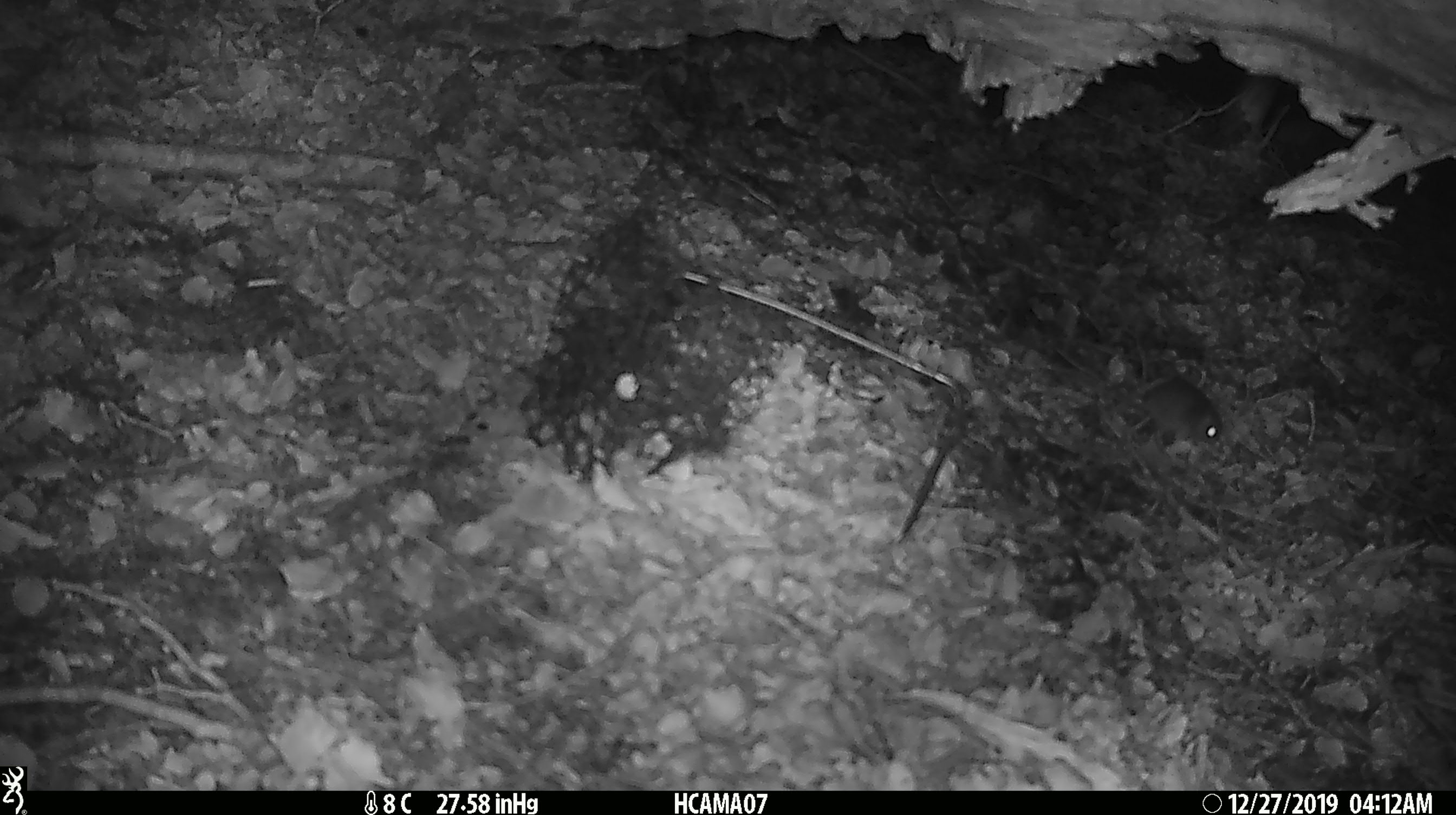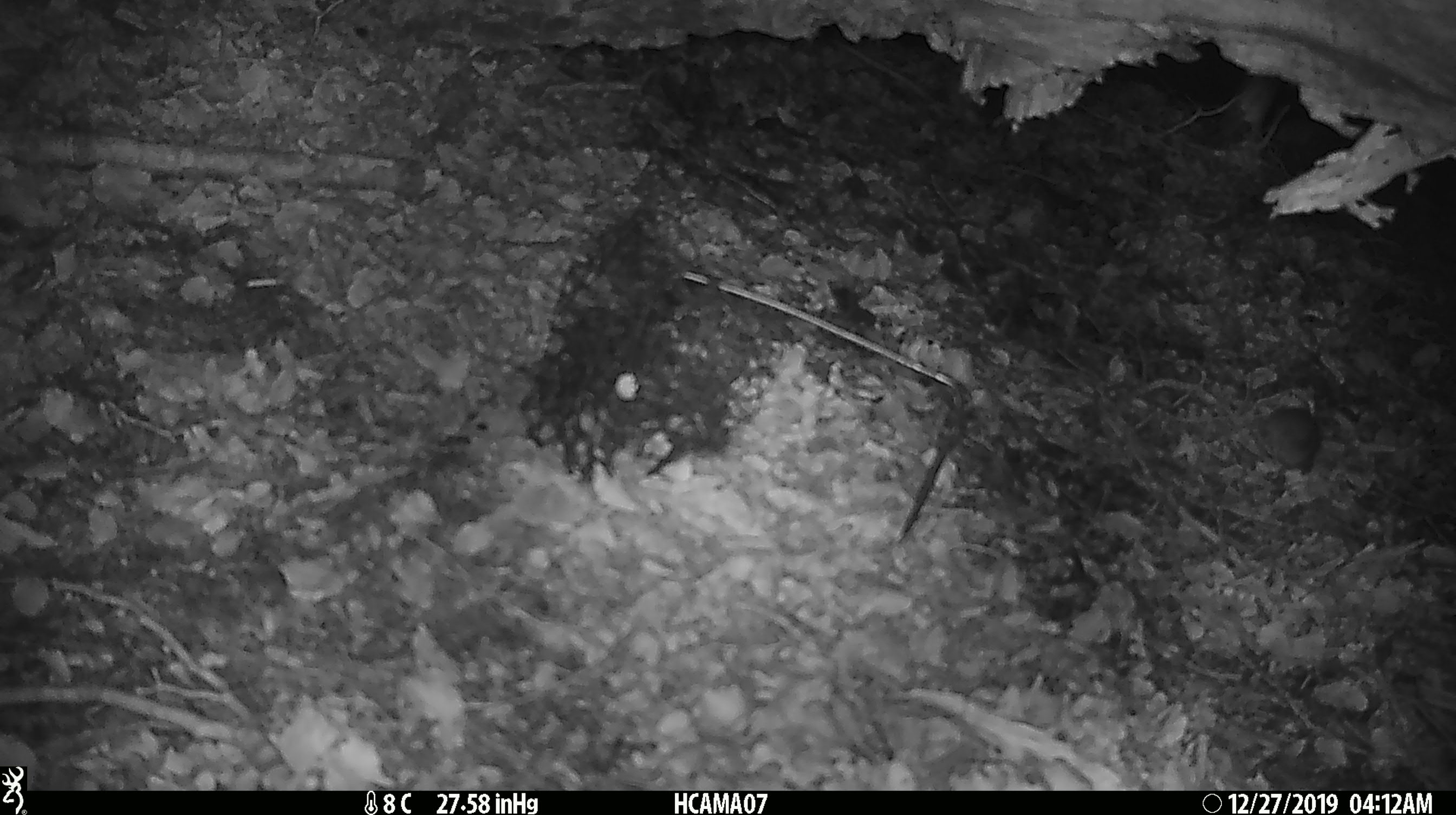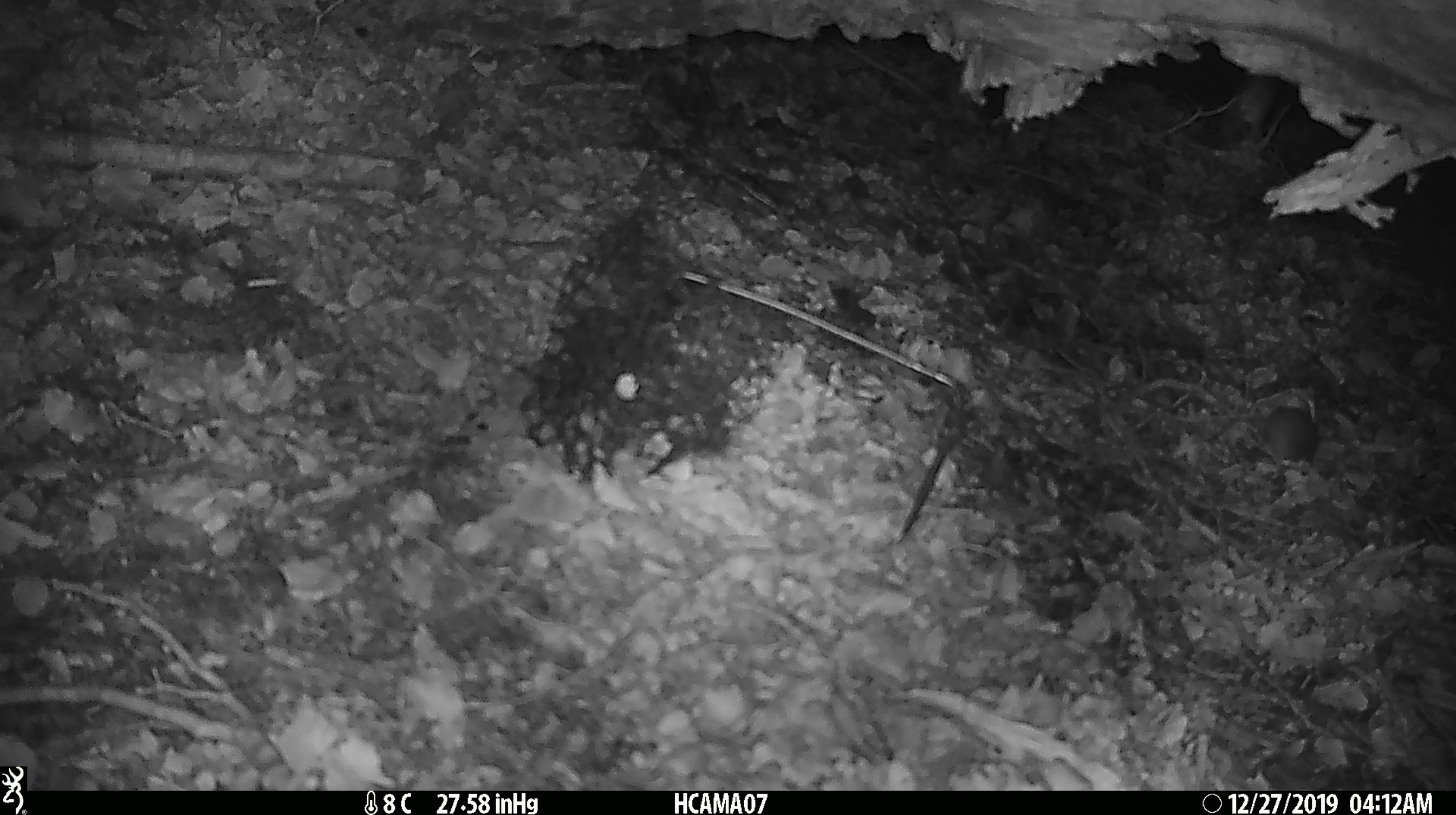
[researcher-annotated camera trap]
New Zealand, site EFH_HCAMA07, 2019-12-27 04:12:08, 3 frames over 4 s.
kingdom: Animalia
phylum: Chordata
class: Mammalia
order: Rodentia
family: Muridae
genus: Mus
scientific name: Mus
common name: mouse